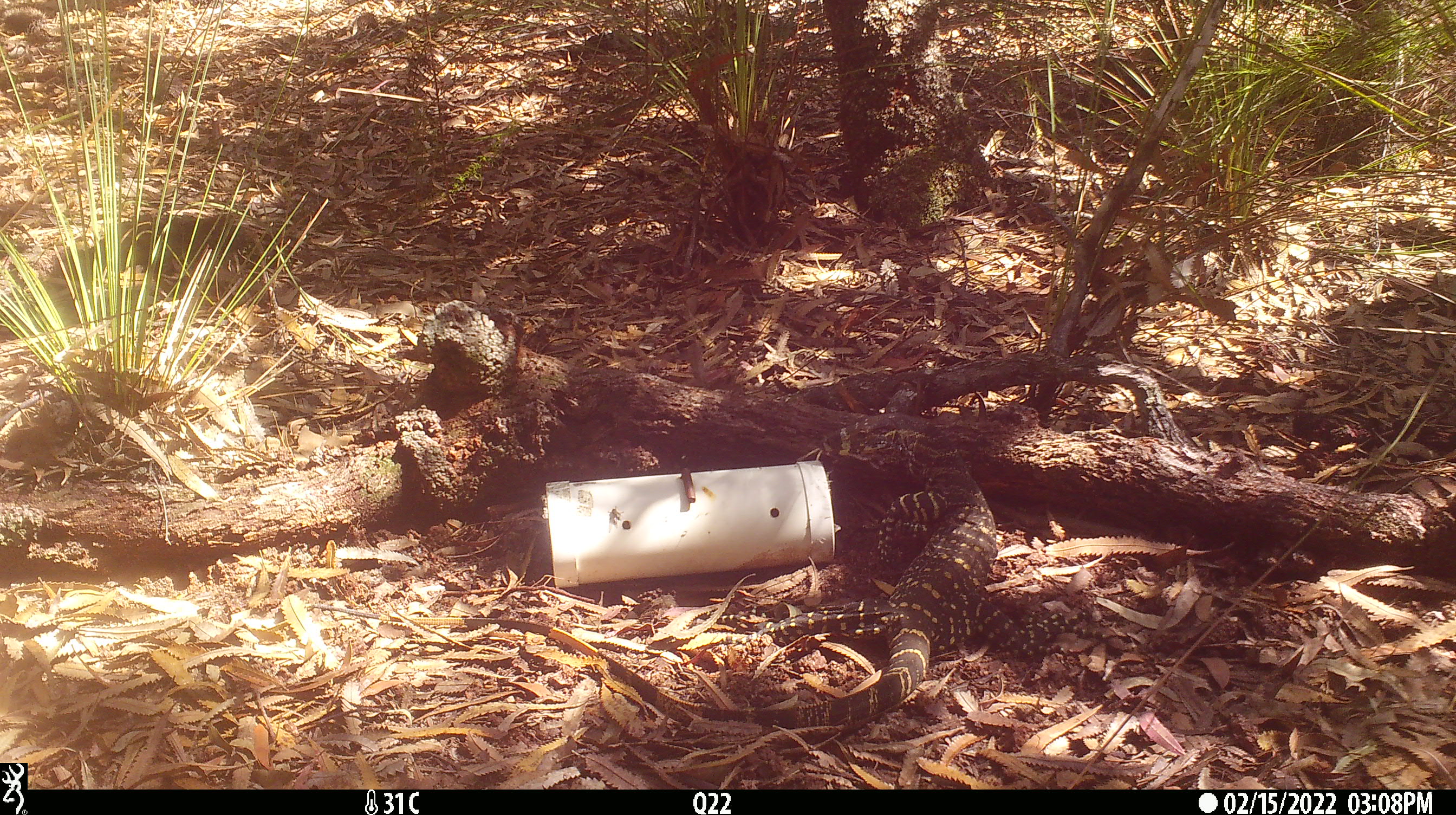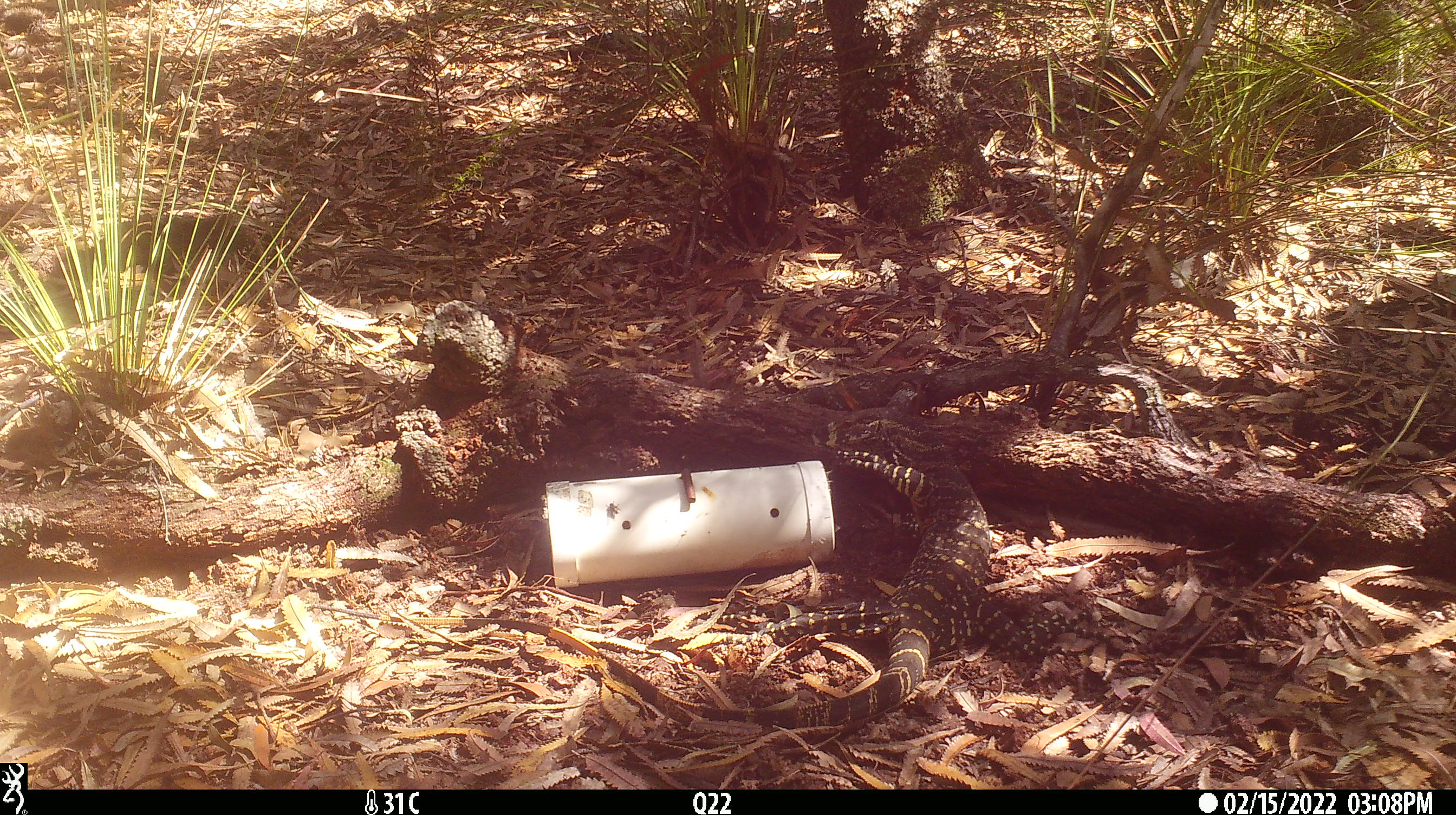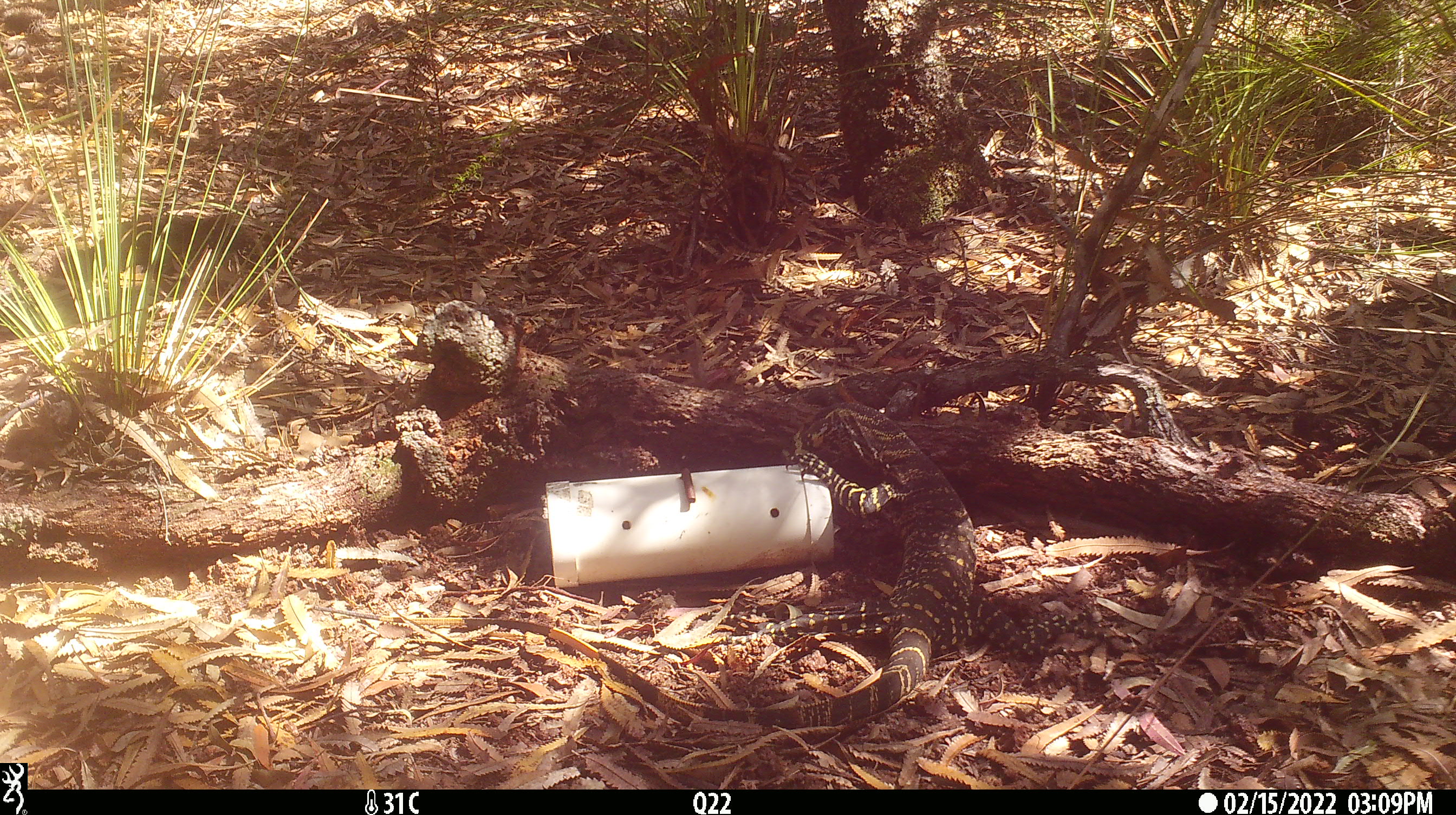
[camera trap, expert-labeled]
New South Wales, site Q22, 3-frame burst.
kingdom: Animalia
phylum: Chordata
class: Reptilia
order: Squamata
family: Varanidae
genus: Varanus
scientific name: Varanus varius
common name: lace monitor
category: goanna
Goanna (lace monitor) (Varanus varius).